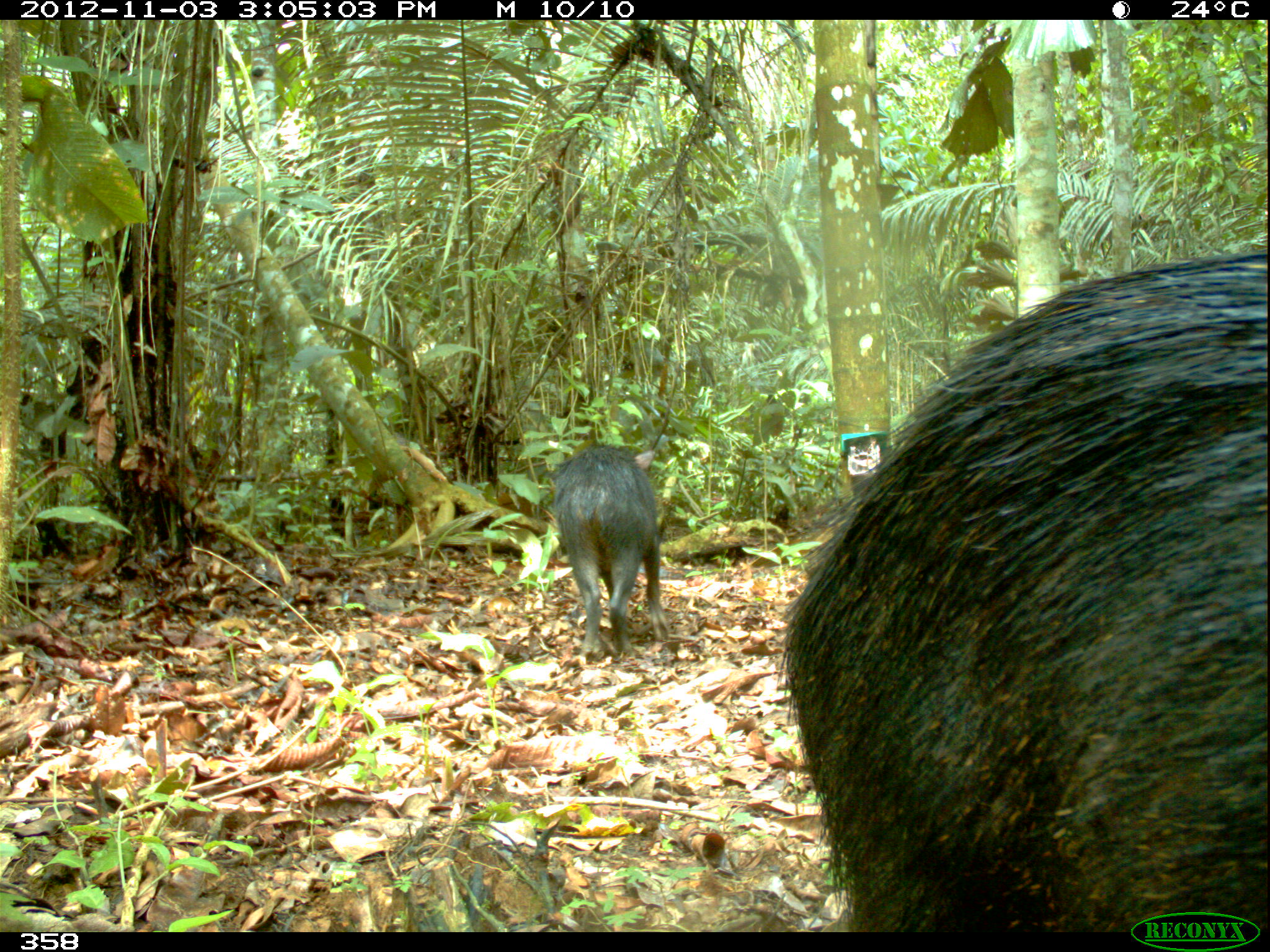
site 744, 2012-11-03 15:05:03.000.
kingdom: Animalia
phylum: Chordata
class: Mammalia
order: Artiodactyla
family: Tayassuidae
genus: Tayassu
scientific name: Tayassu pecari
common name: white-lipped peccary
Tayassu pecari (white-lipped peccary).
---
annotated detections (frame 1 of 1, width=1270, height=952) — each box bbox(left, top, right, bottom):
tayassu pecari: bbox(774, 251, 1270, 932); bbox(550, 441, 669, 660)